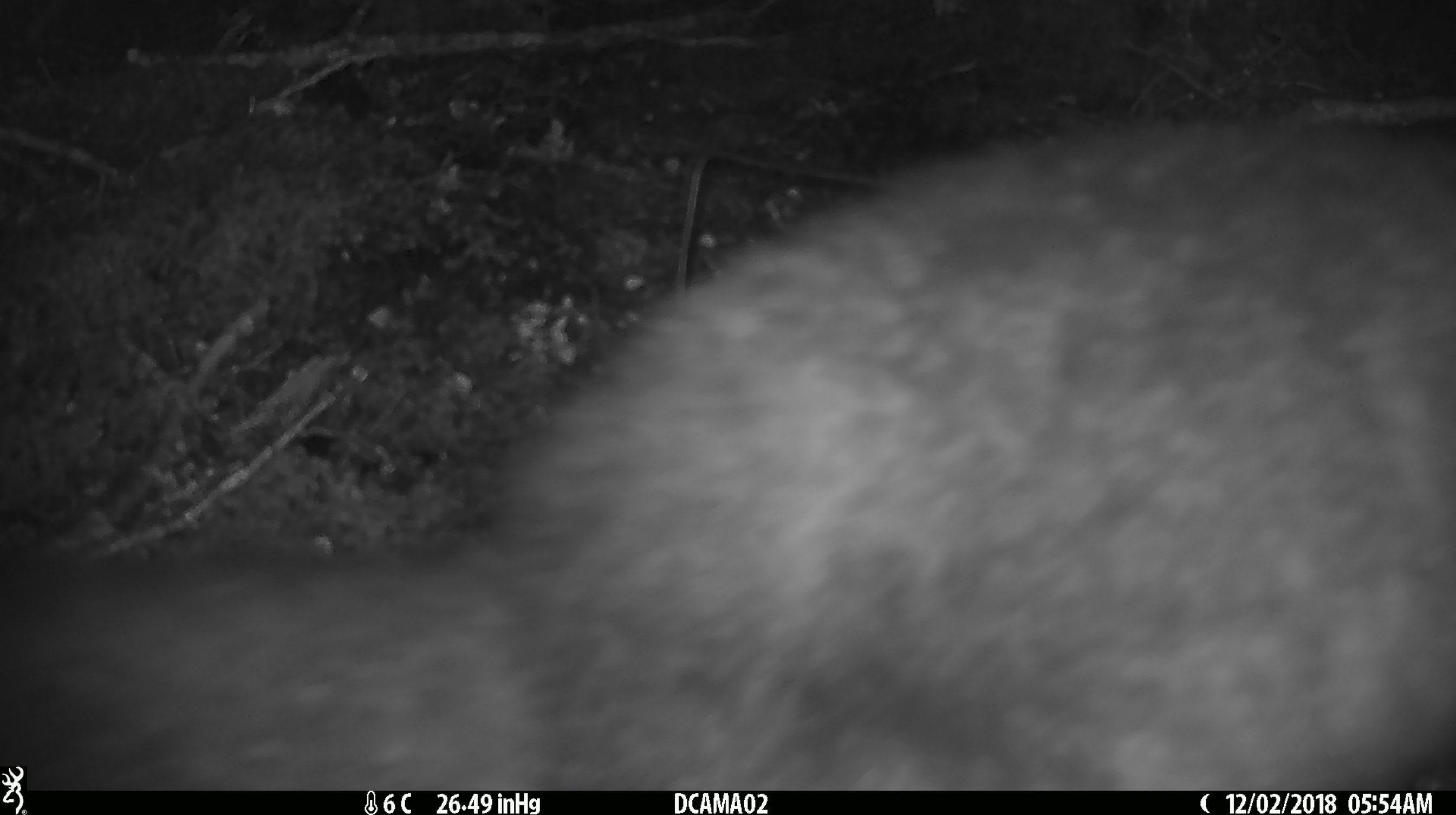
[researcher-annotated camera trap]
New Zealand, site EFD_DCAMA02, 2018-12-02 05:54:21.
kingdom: Animalia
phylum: Chordata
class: Mammalia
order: Diprotodontia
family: Phalangeridae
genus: Trichosurus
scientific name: Trichosurus vulpecula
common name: common brushtail possum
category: possum